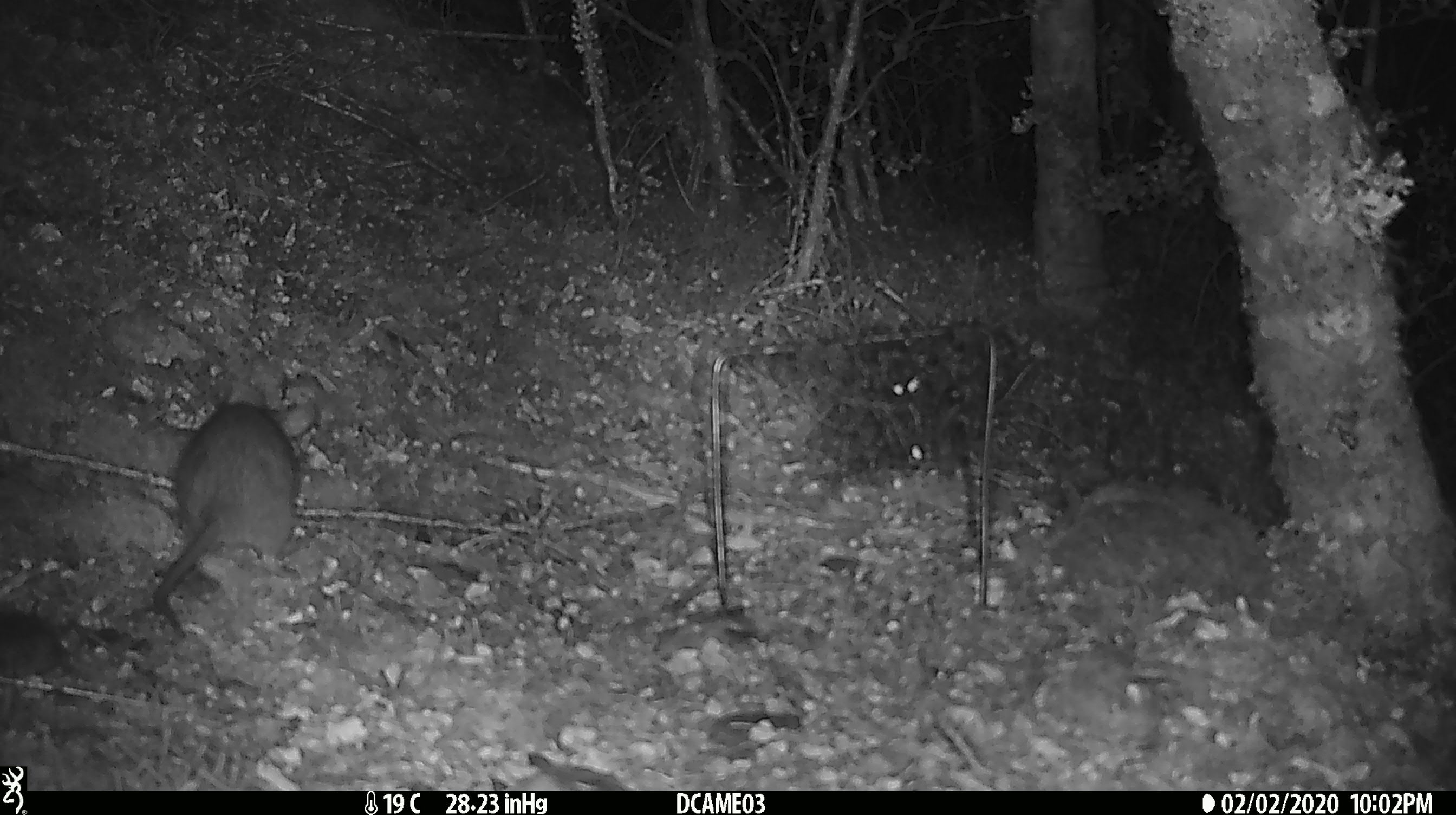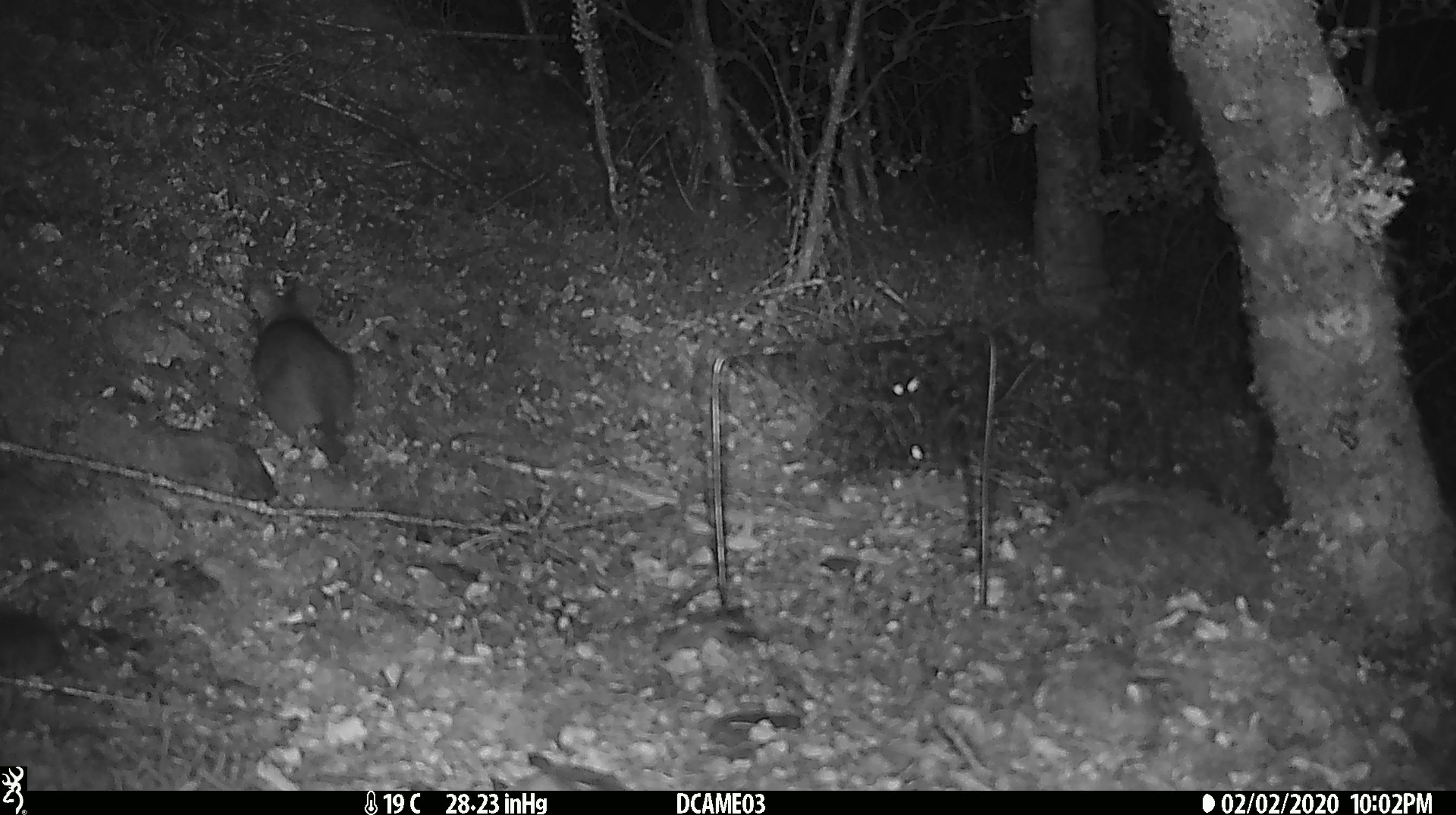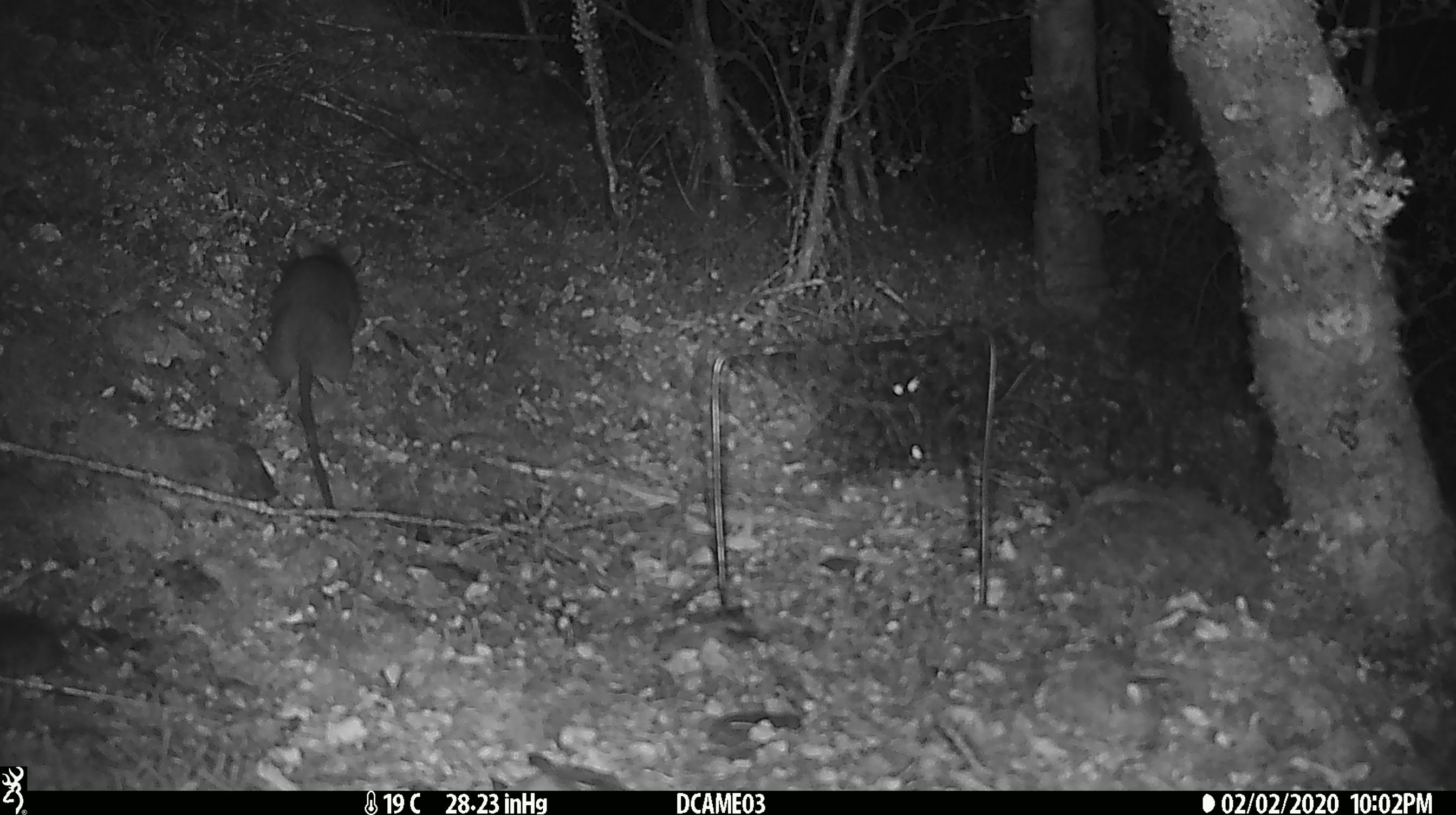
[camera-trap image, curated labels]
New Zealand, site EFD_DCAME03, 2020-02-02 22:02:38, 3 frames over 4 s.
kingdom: Animalia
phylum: Chordata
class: Mammalia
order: Rodentia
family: Muridae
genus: Rattus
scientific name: Rattus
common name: rat